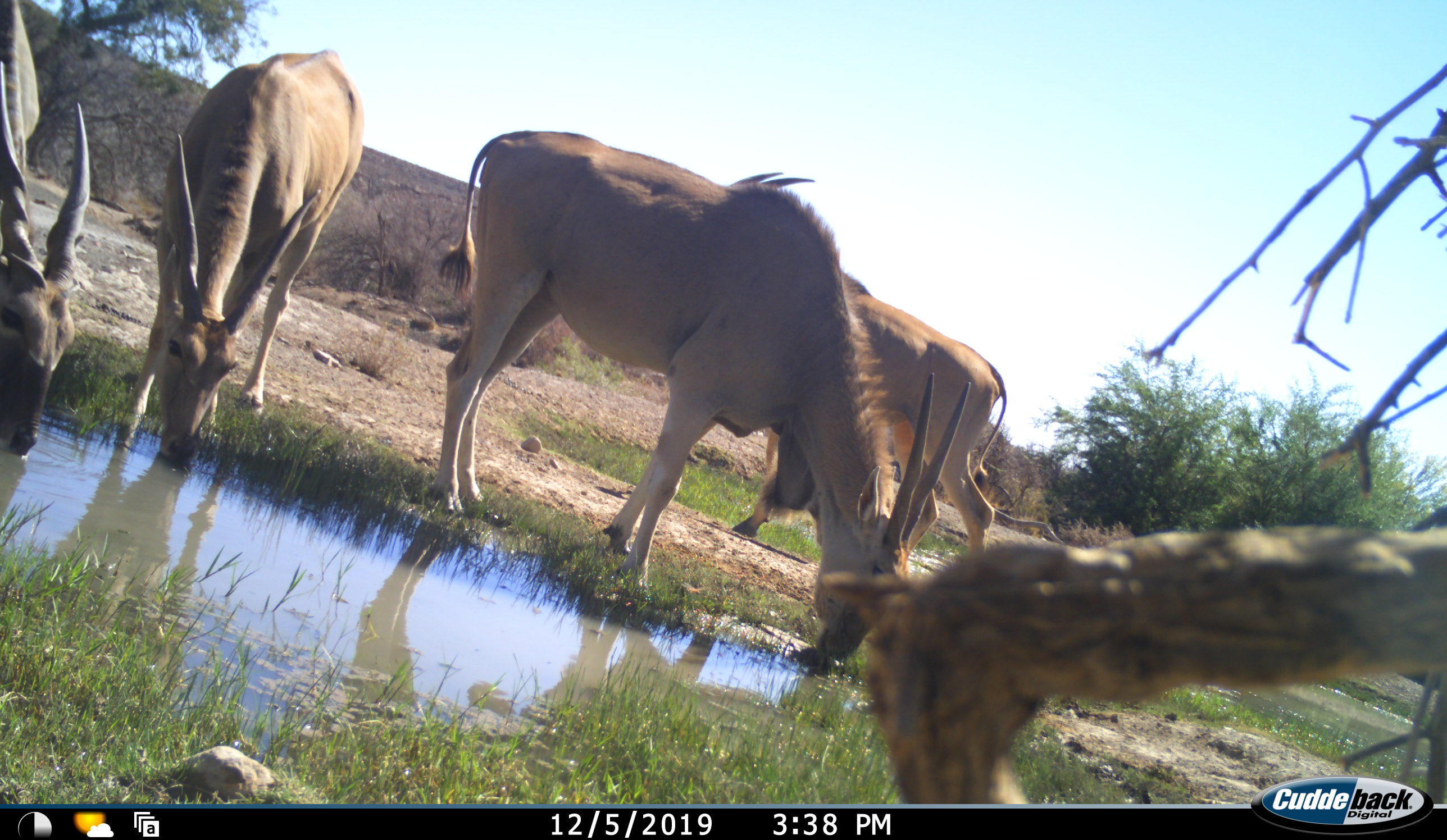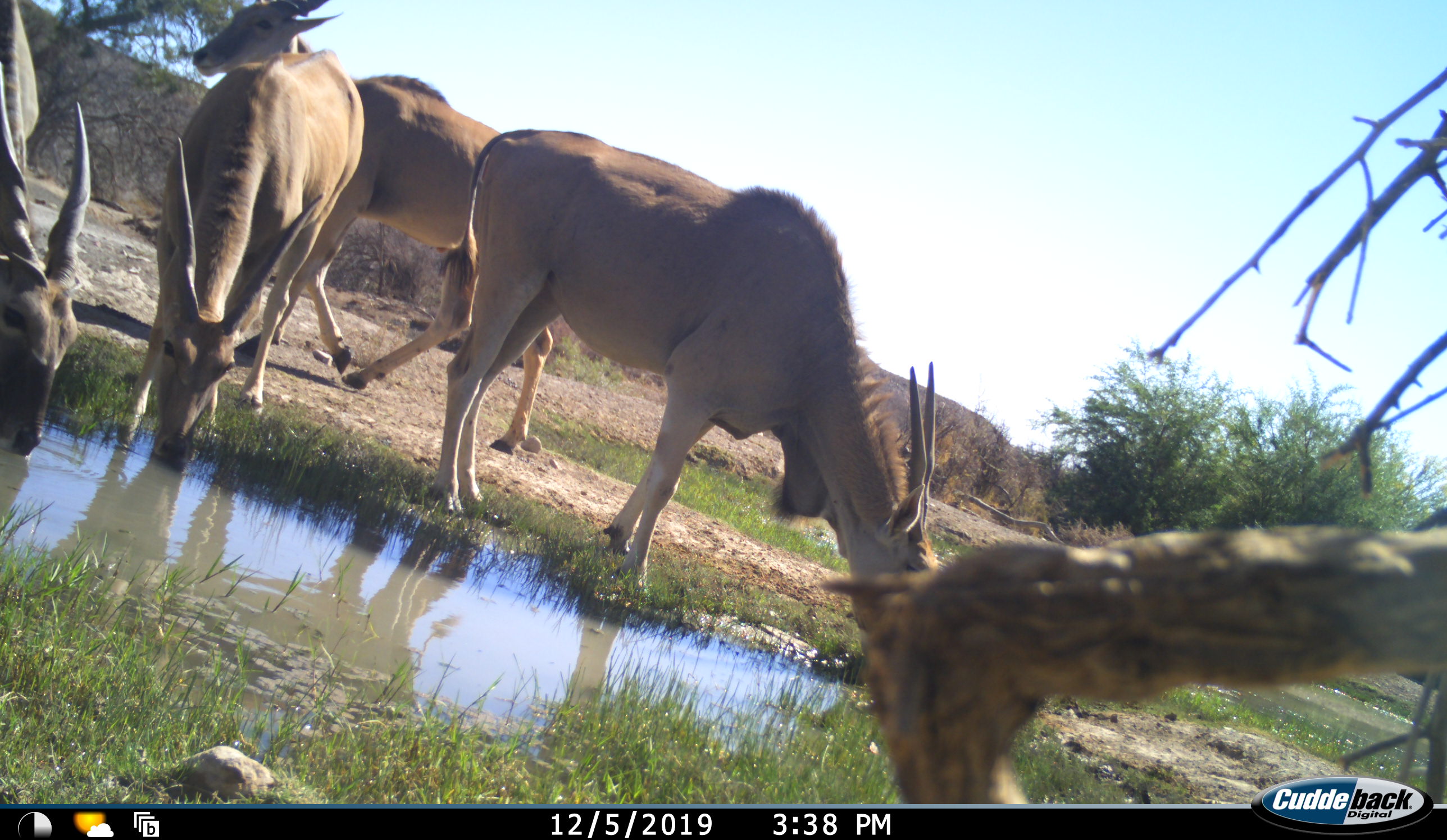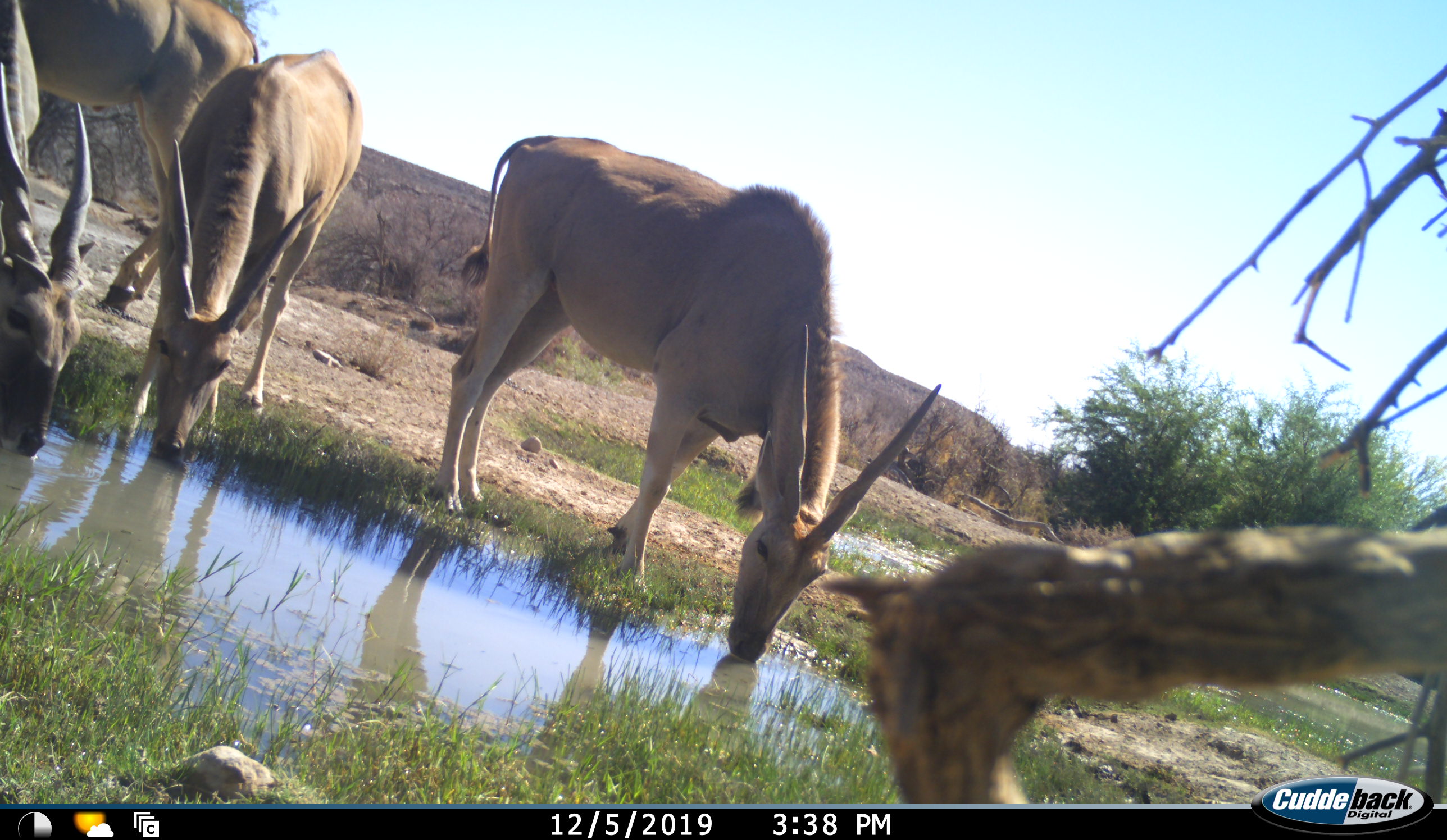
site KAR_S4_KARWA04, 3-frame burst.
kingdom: Animalia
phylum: Chordata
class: Mammalia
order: Artiodactyla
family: Bovidae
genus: Tragelaphus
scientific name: Tragelaphus oryx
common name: eland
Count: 4.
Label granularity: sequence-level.